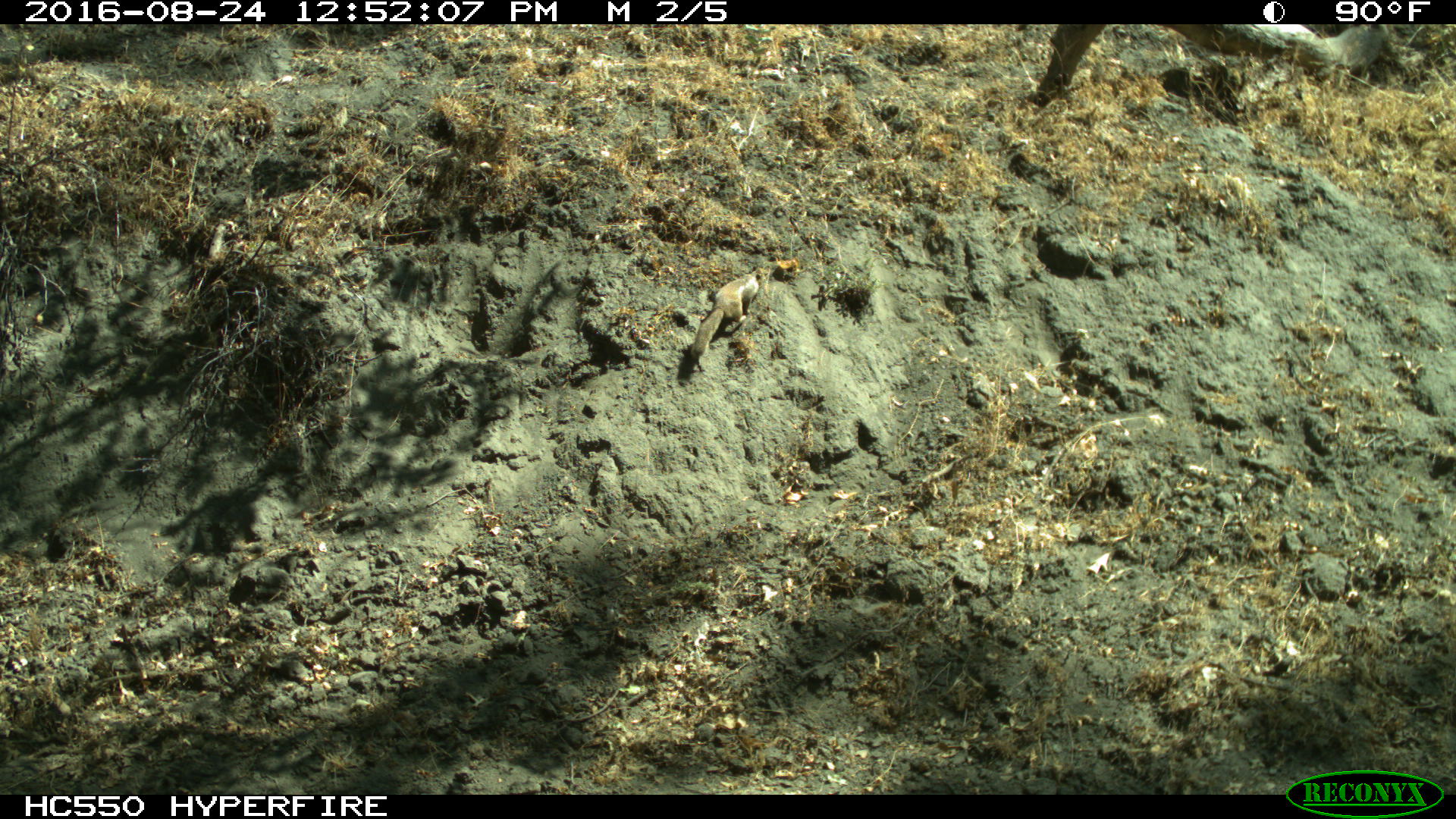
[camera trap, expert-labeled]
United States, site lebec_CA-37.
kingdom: Animalia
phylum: Chordata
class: Mammalia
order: Rodentia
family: Sciuridae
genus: Otospermophilus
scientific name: Otospermophilus beecheyi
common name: california ground squirrel